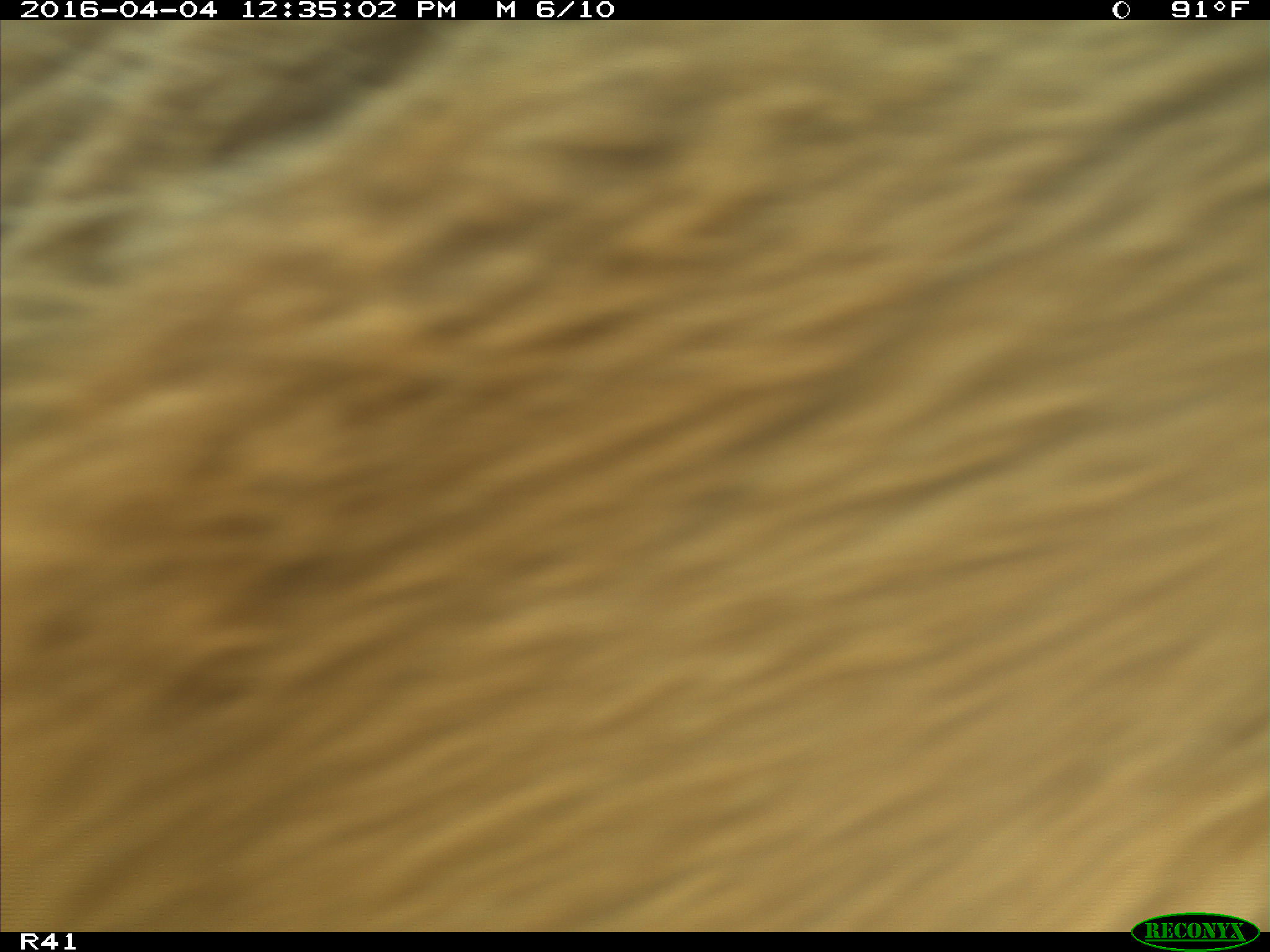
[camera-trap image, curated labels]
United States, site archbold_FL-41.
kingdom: Animalia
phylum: Chordata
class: Mammalia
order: Artiodactyla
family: Bovidae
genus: Bos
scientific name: Bos taurus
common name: domestic cow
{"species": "Bos taurus (domestic cow)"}